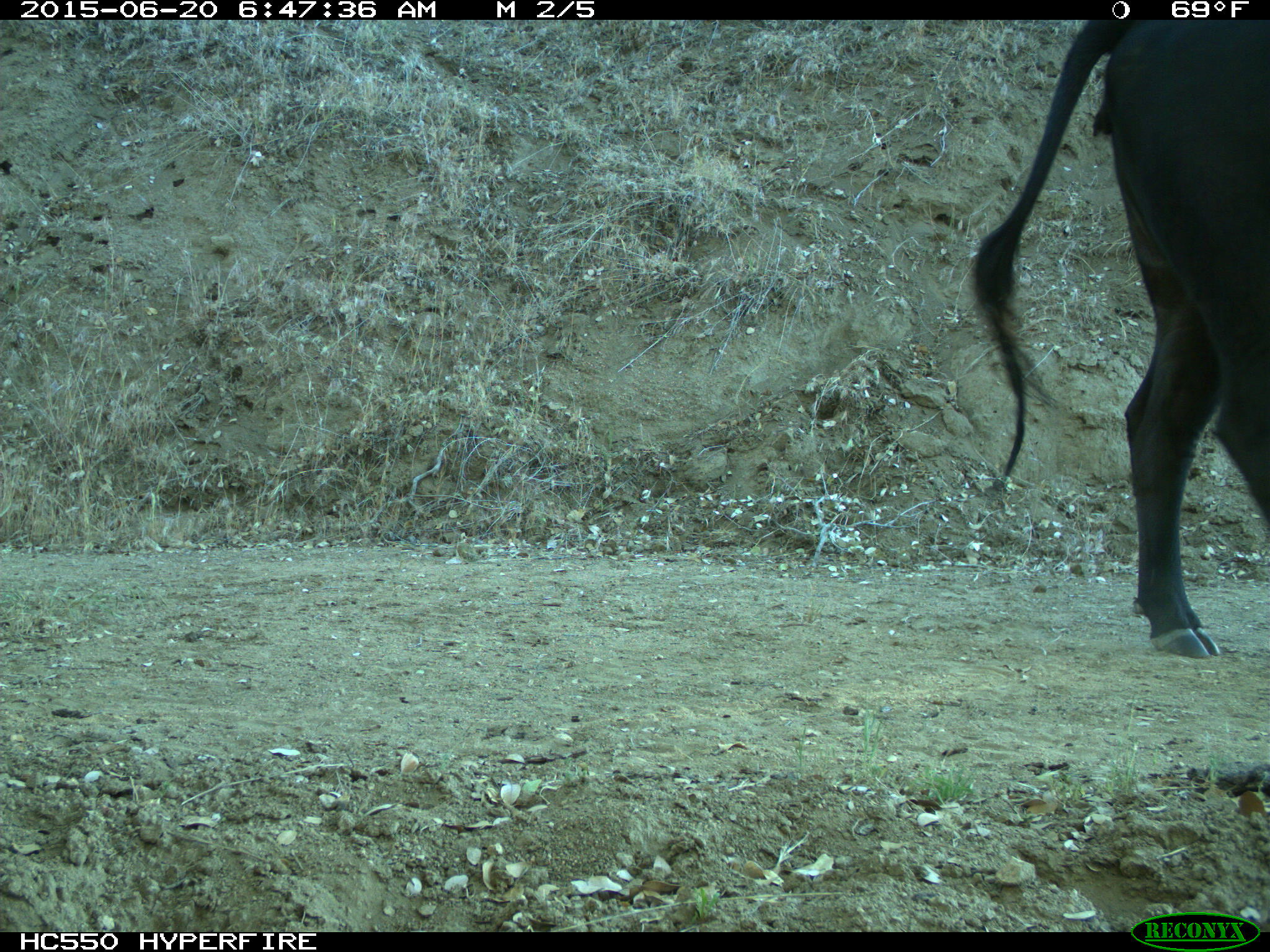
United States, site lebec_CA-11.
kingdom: Animalia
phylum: Chordata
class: Mammalia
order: Artiodactyla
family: Bovidae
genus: Bos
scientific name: Bos taurus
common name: domestic cow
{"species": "Bos taurus (domestic cow)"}